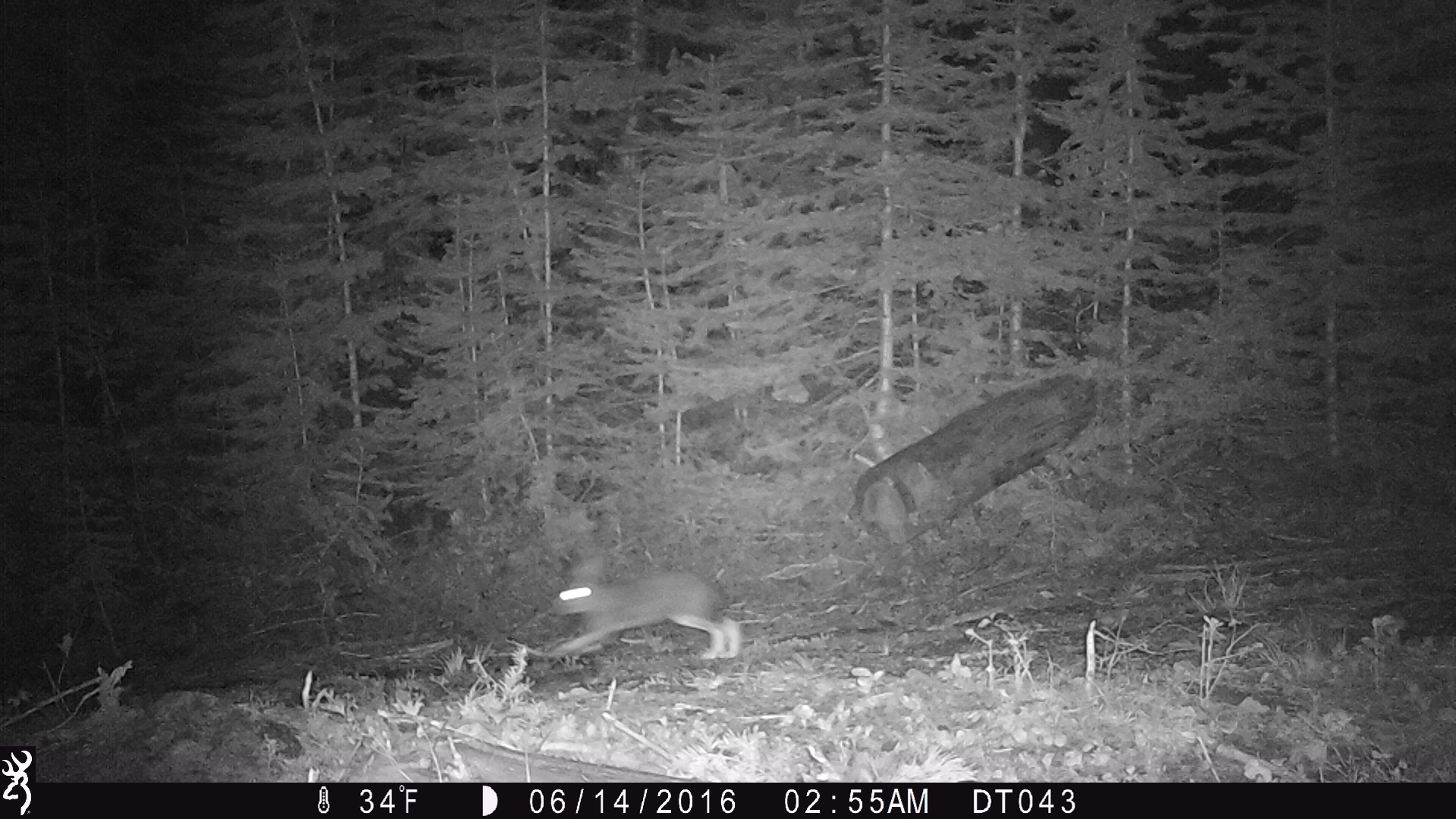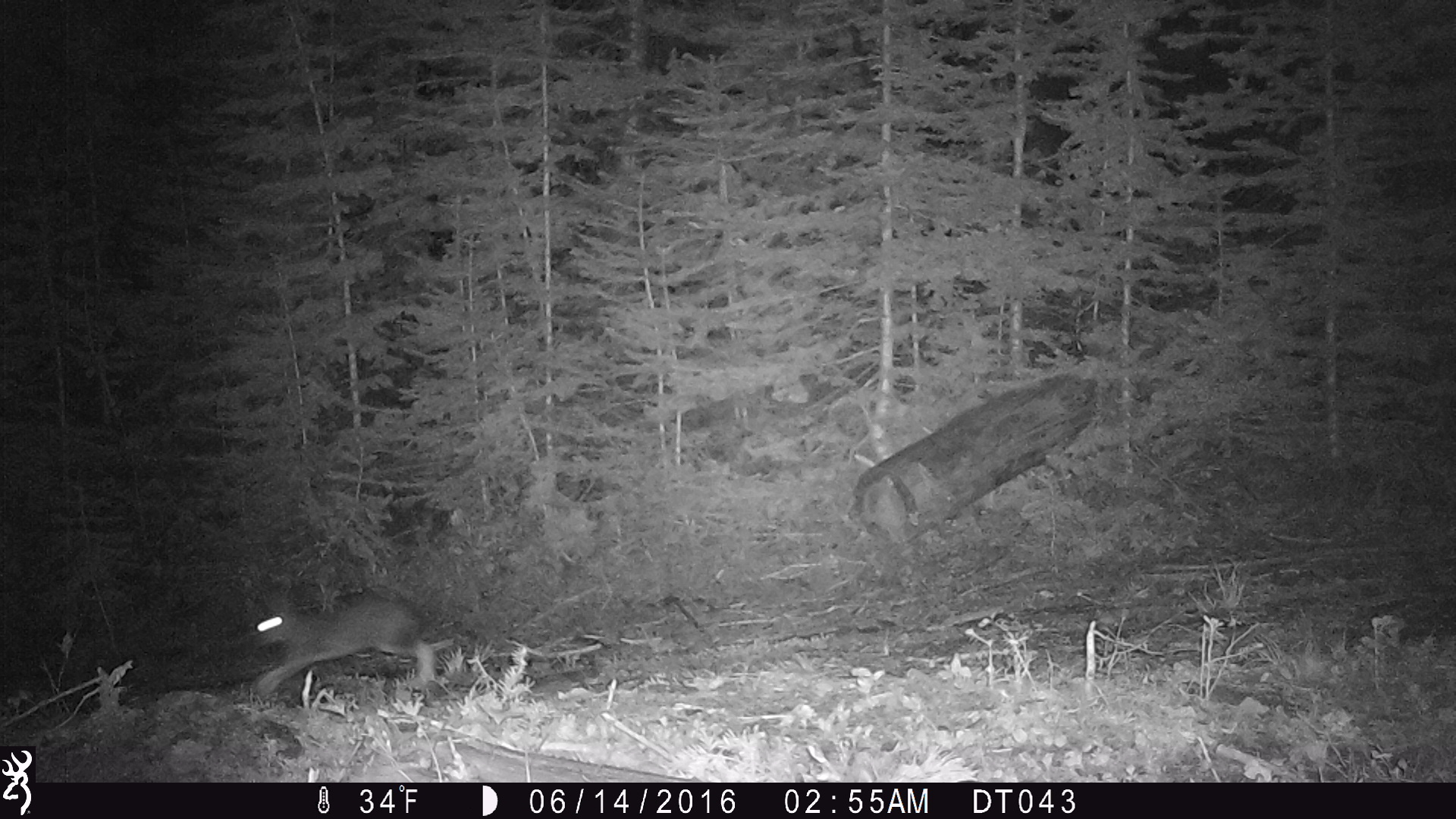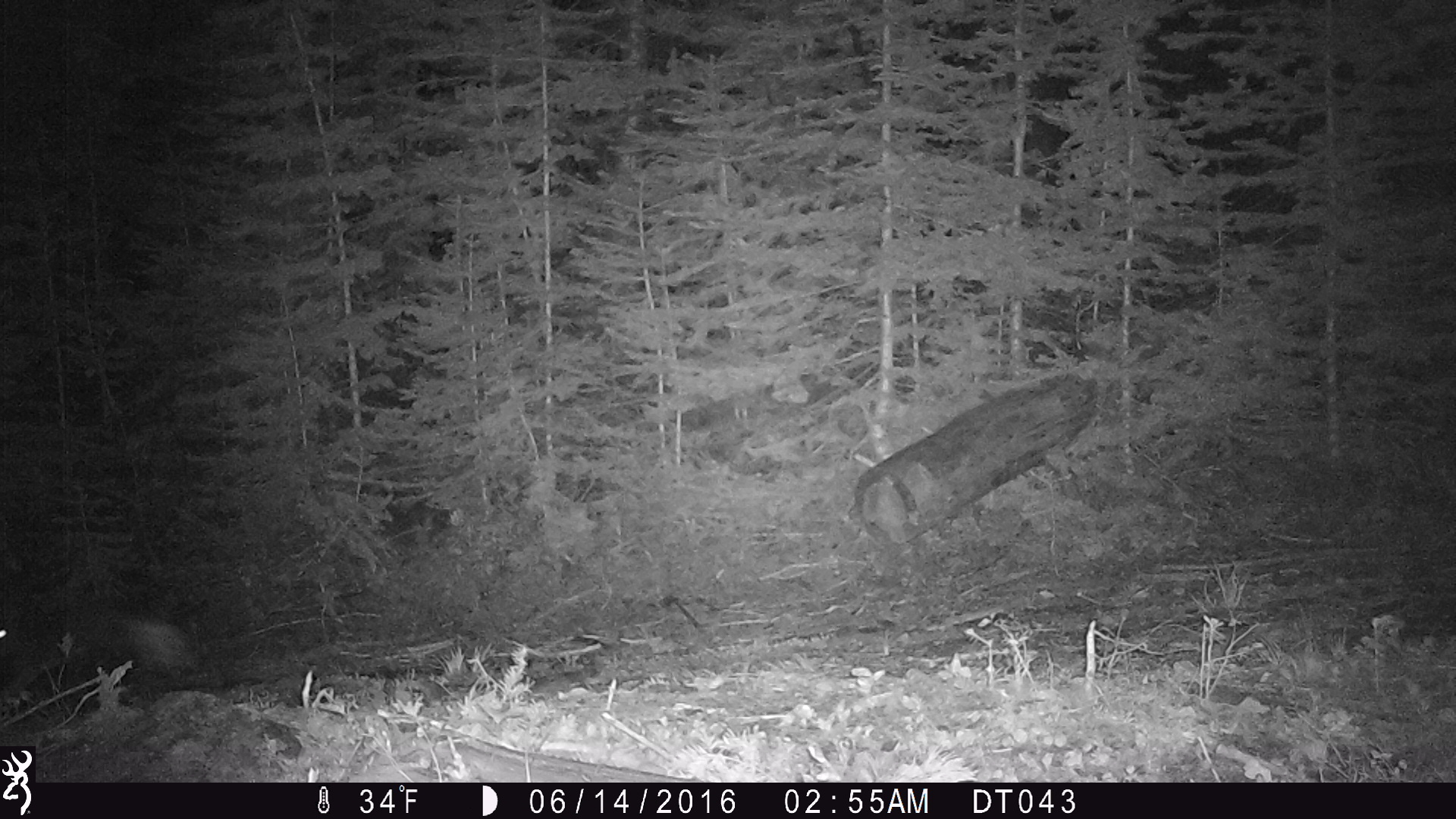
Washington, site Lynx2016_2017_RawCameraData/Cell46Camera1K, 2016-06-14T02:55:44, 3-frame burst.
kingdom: Animalia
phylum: Chordata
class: Mammalia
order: Lagomorpha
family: Leporidae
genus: Lepus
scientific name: Lepus americanus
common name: snowshoe hare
Lepus americanus (snowshoe hare). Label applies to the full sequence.